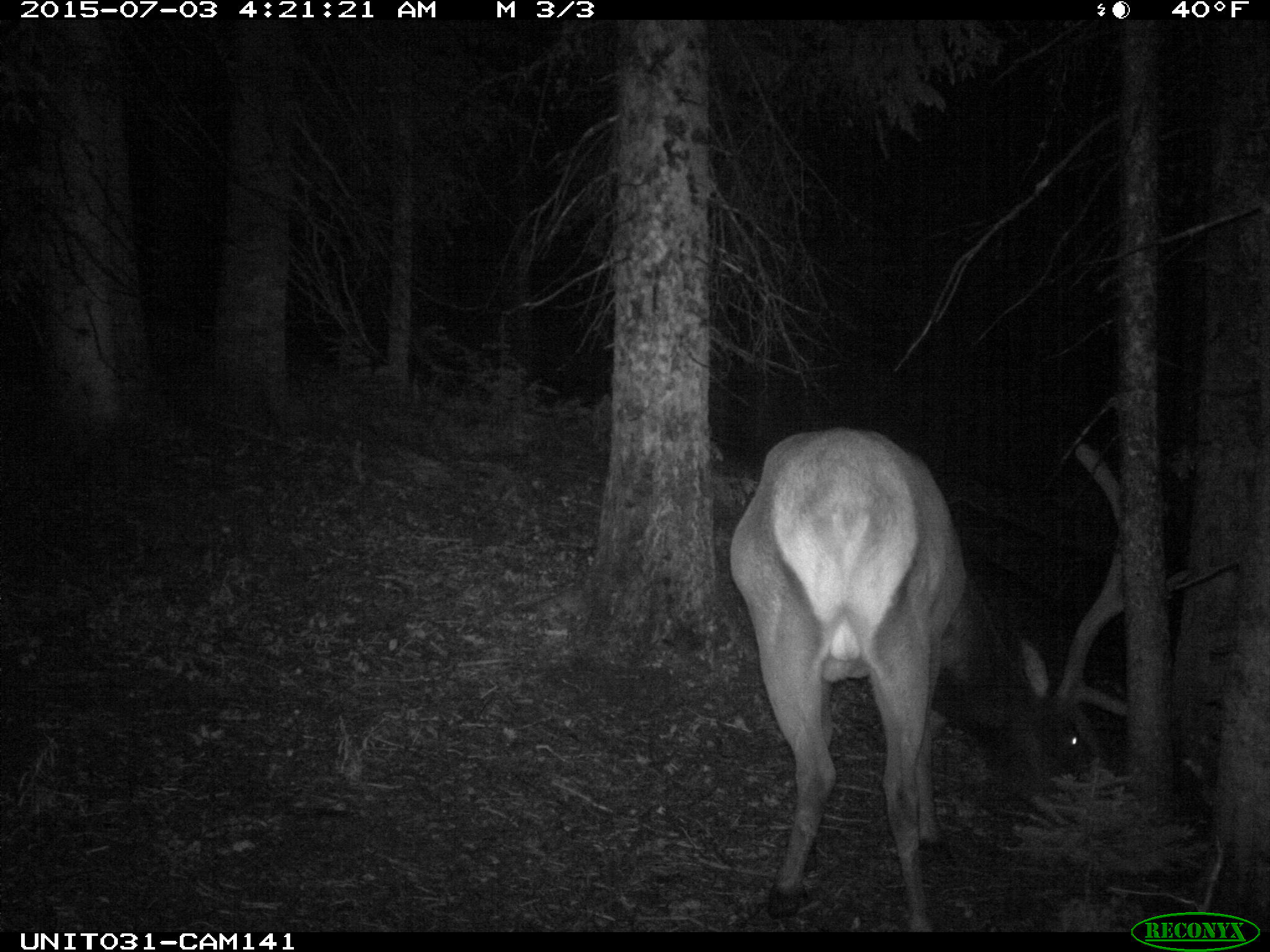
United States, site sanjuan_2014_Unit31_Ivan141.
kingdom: Animalia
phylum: Chordata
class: Mammalia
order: Artiodactyla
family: Cervidae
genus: Cervus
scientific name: Cervus elaphus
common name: red deer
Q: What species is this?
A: Cervus elaphus (red deer).